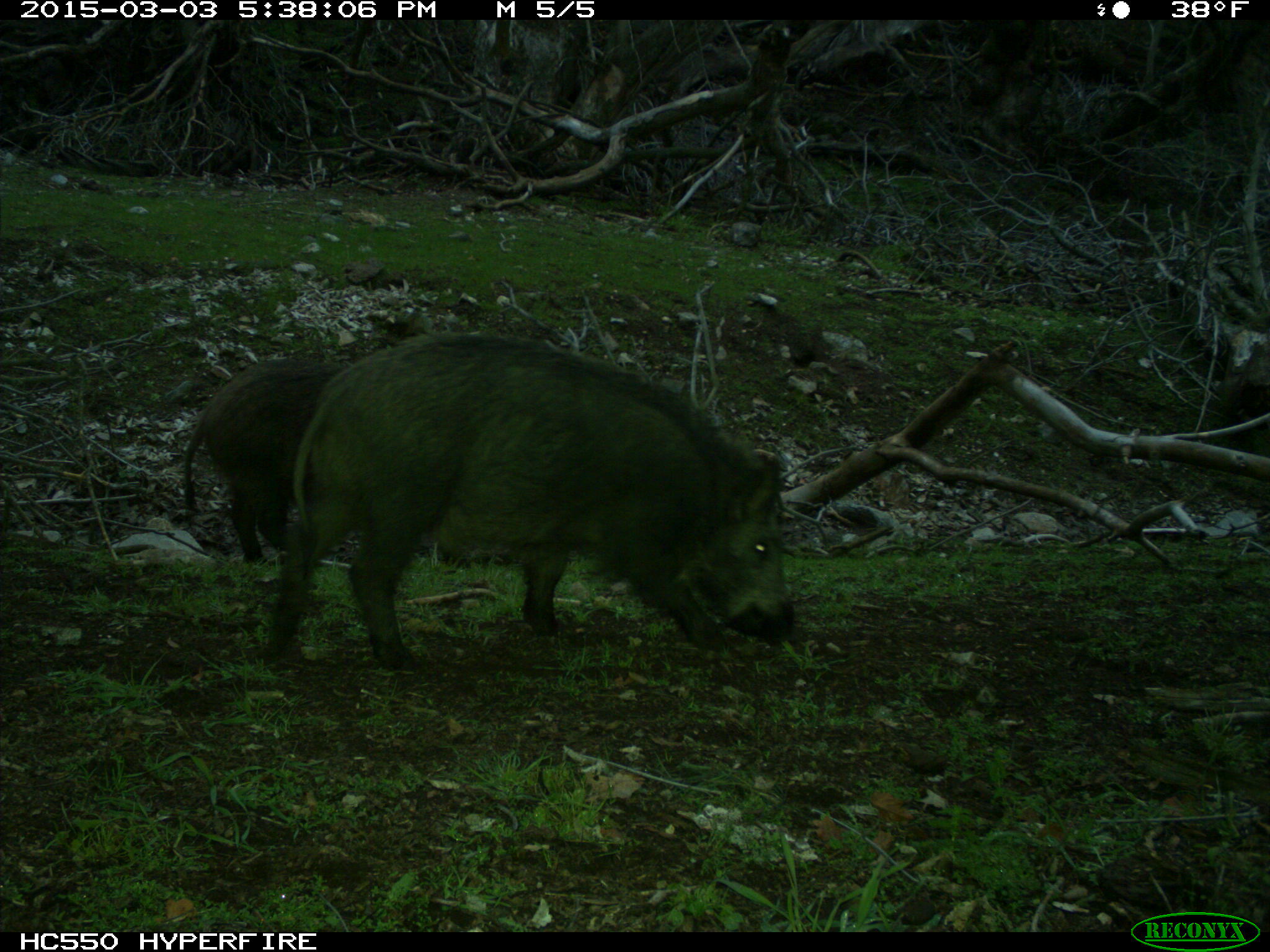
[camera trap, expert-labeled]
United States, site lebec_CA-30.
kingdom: Animalia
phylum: Chordata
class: Mammalia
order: Artiodactyla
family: Suidae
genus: Sus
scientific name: Sus scrofa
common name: wild boar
Sus scrofa (wild boar).